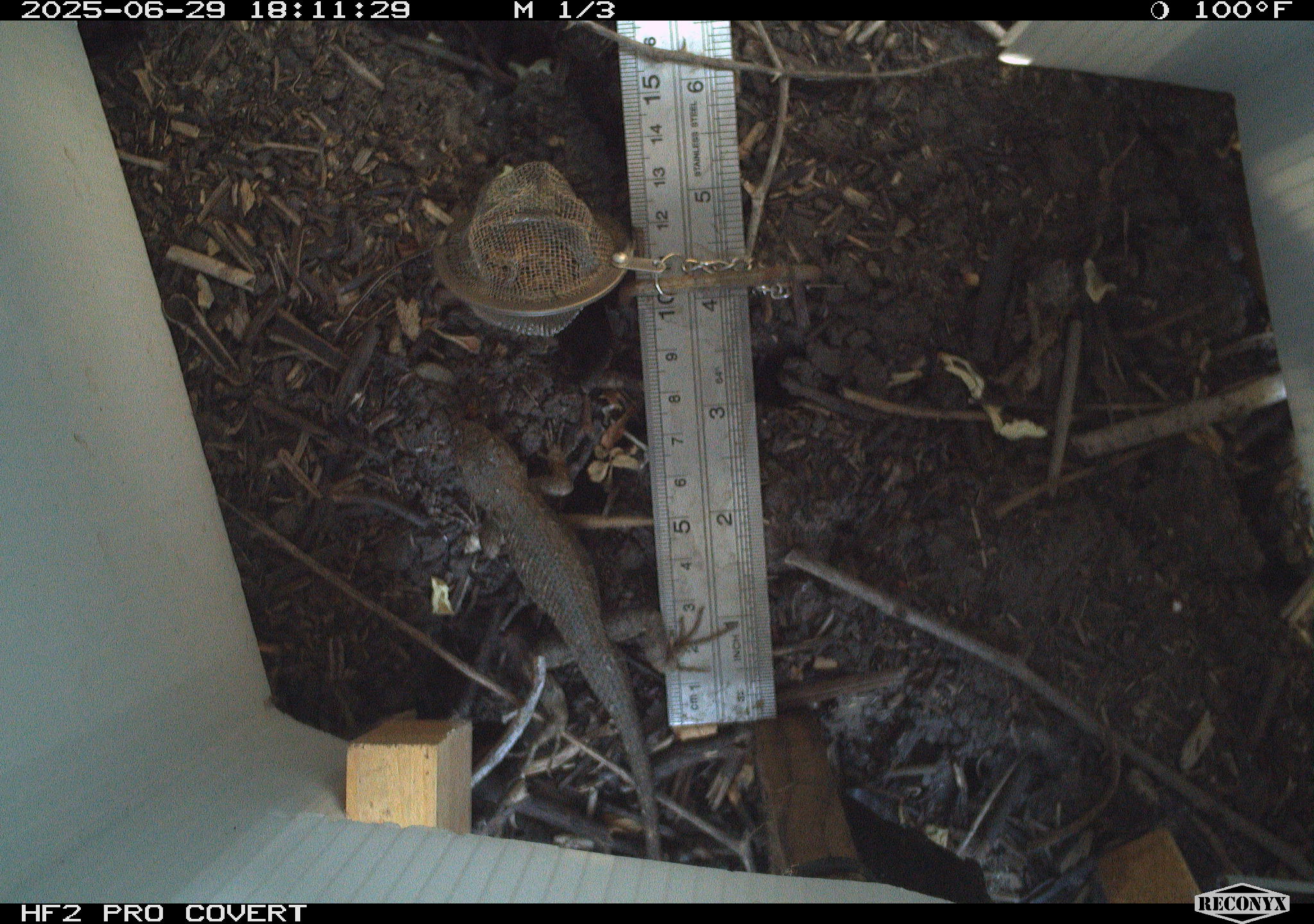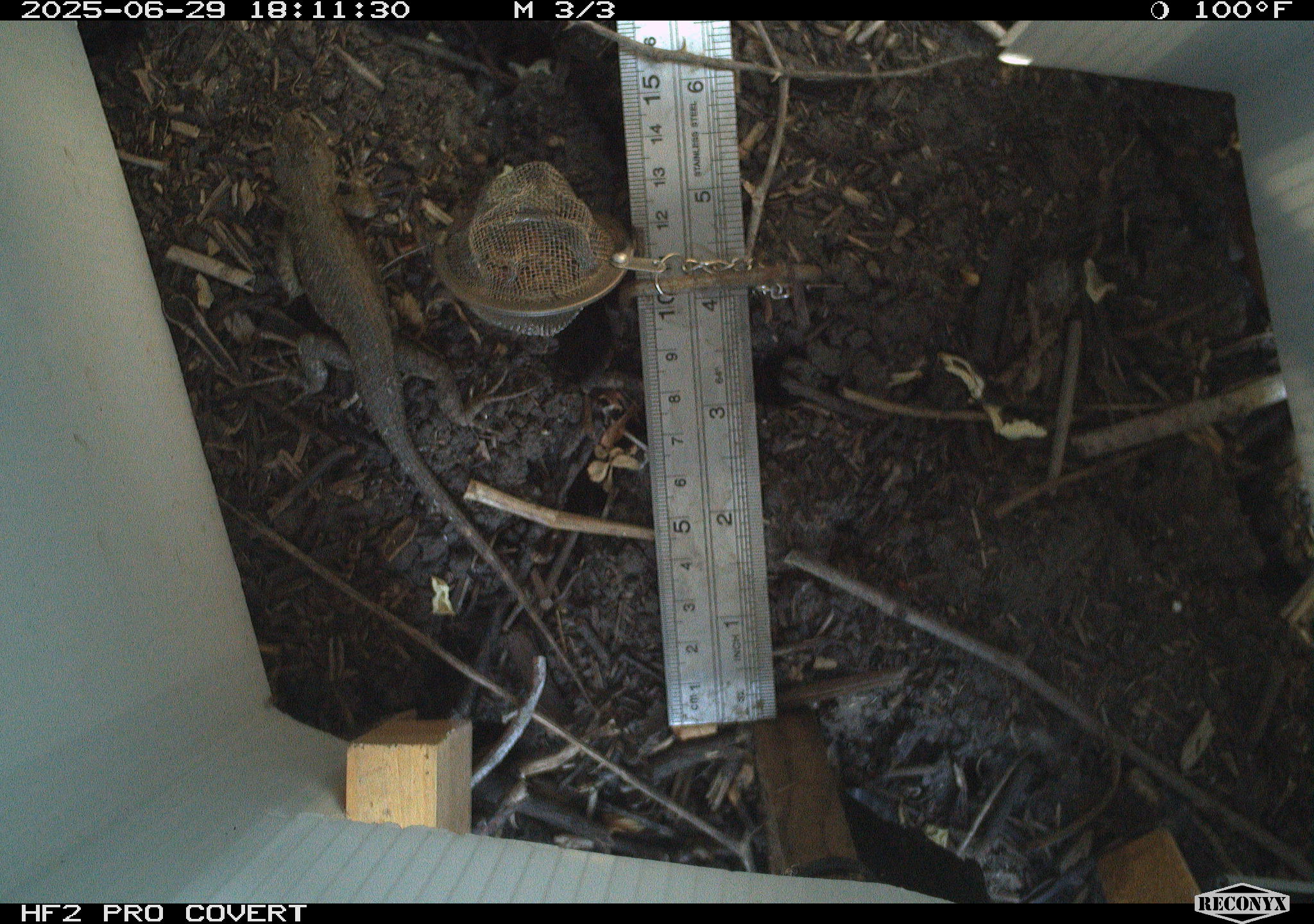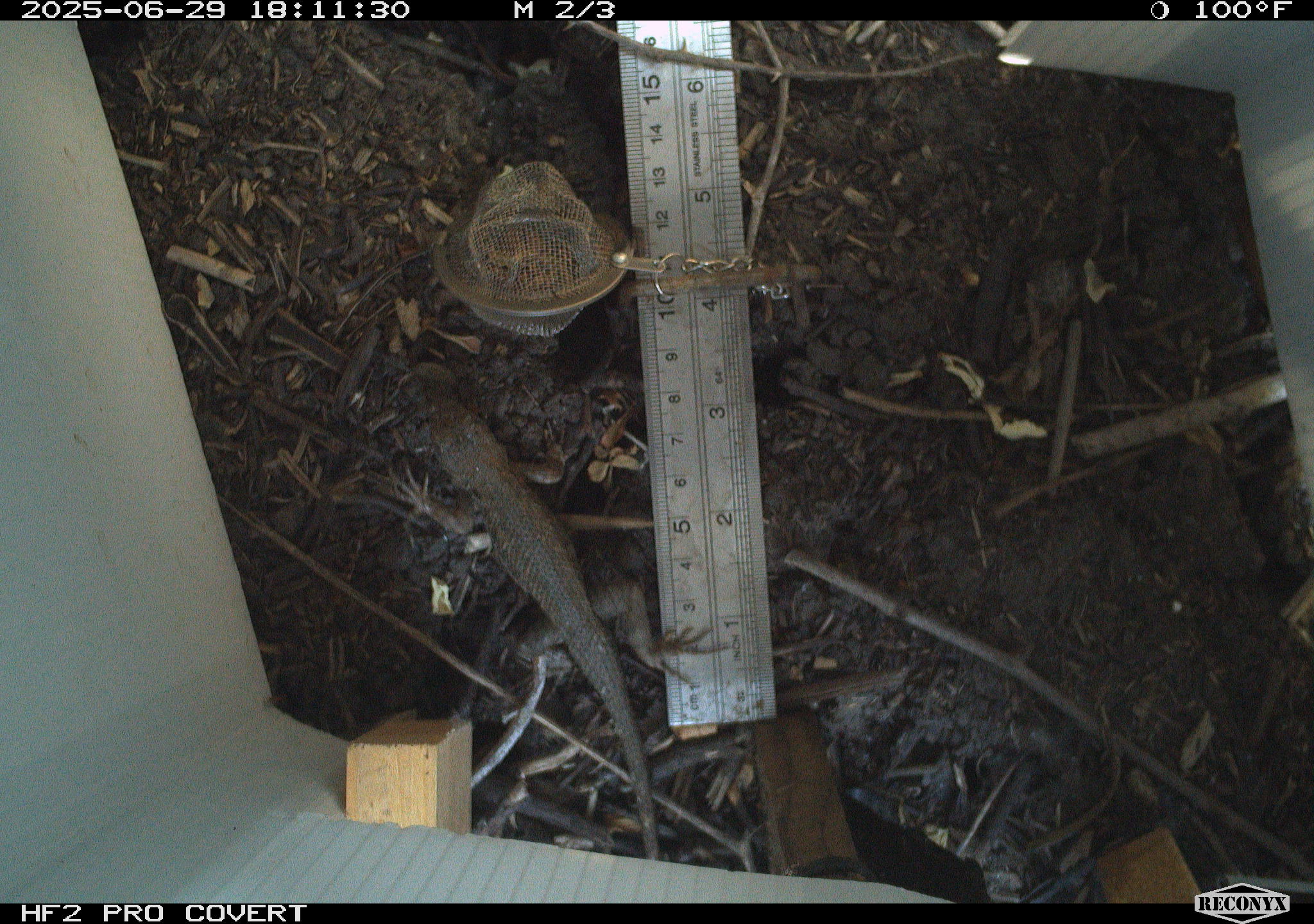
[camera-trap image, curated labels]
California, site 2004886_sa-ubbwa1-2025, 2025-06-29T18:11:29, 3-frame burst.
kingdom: Animalia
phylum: Chordata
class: Reptilia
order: Squamata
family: Phrynosomatidae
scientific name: Phrynosomatidae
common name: north american spiny lizards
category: sceloporus/uta species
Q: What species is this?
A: Sceloporus/uta species (north american spiny lizards) (Phrynosomatidae).